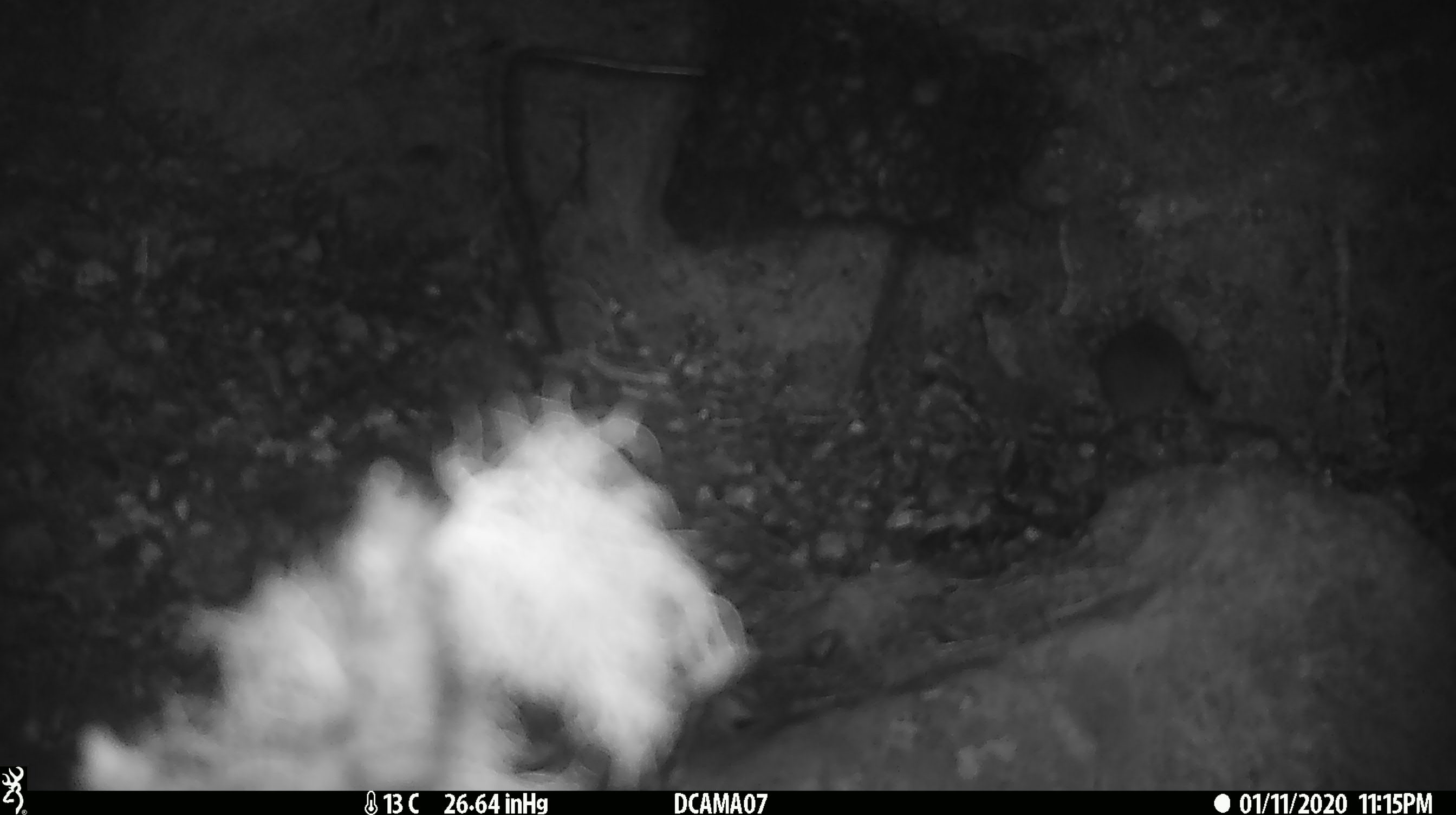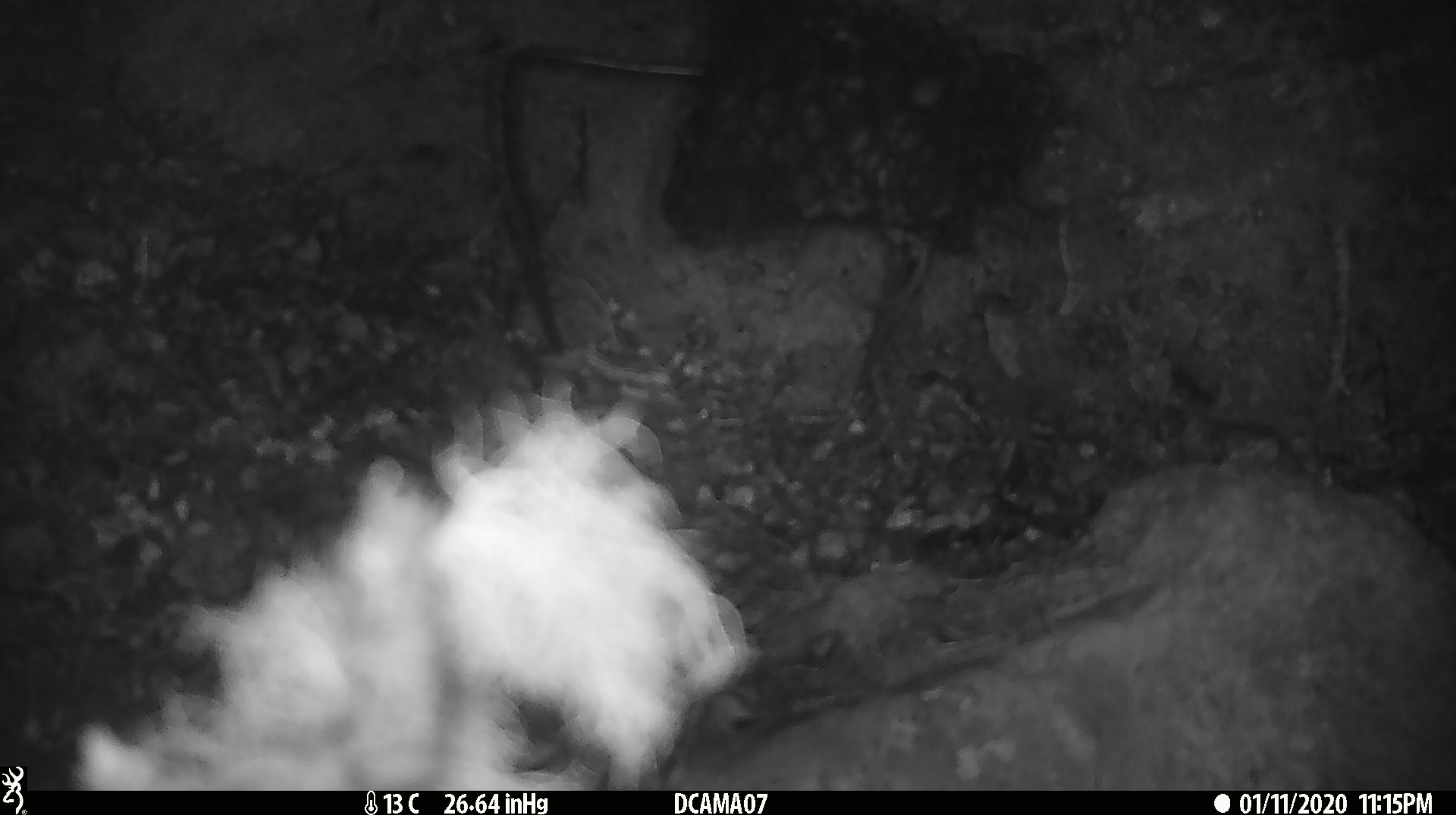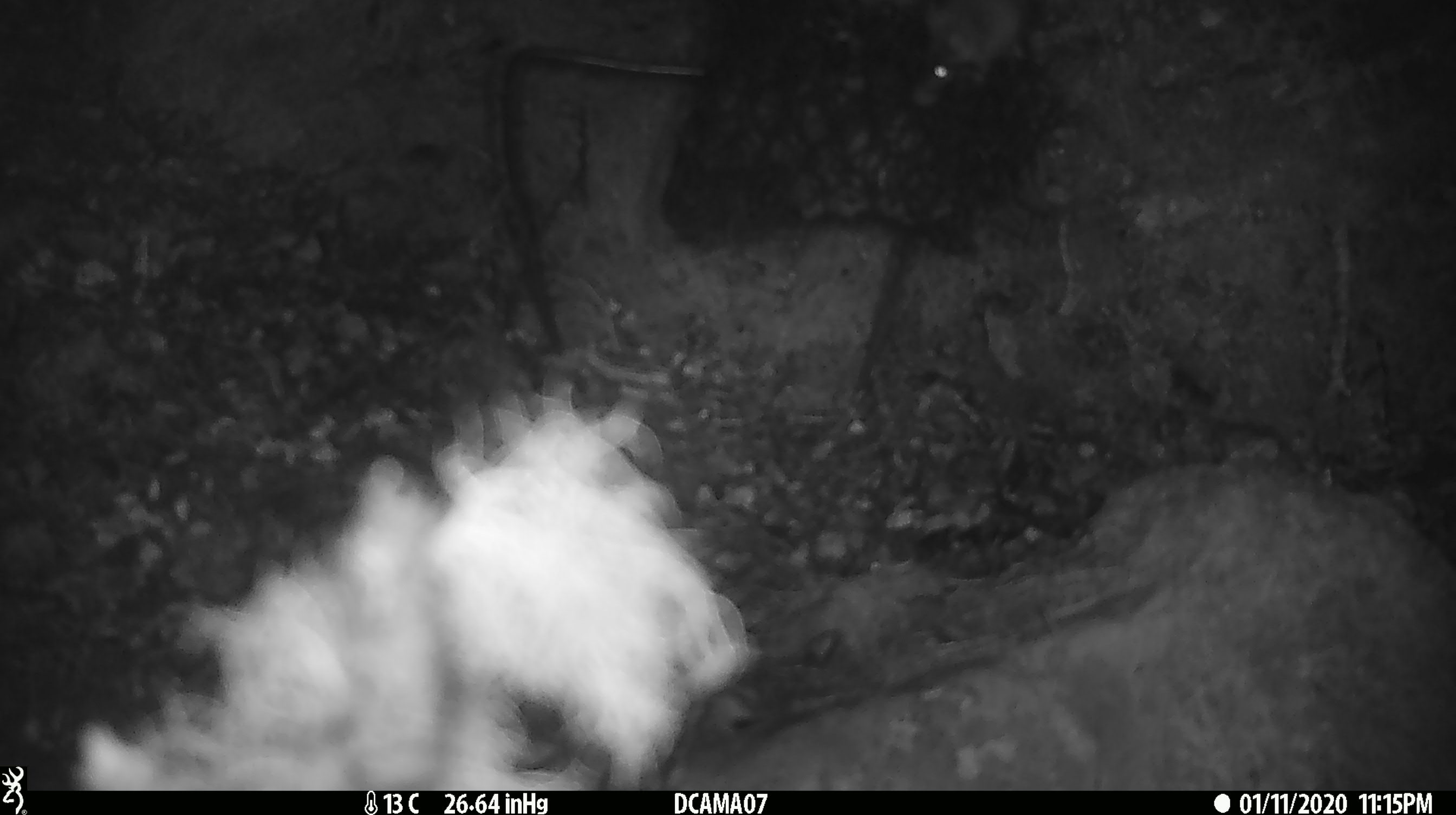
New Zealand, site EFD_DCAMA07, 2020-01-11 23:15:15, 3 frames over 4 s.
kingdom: Animalia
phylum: Chordata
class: Mammalia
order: Rodentia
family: Muridae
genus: Mus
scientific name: Mus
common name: mouse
Mouse (Mus).